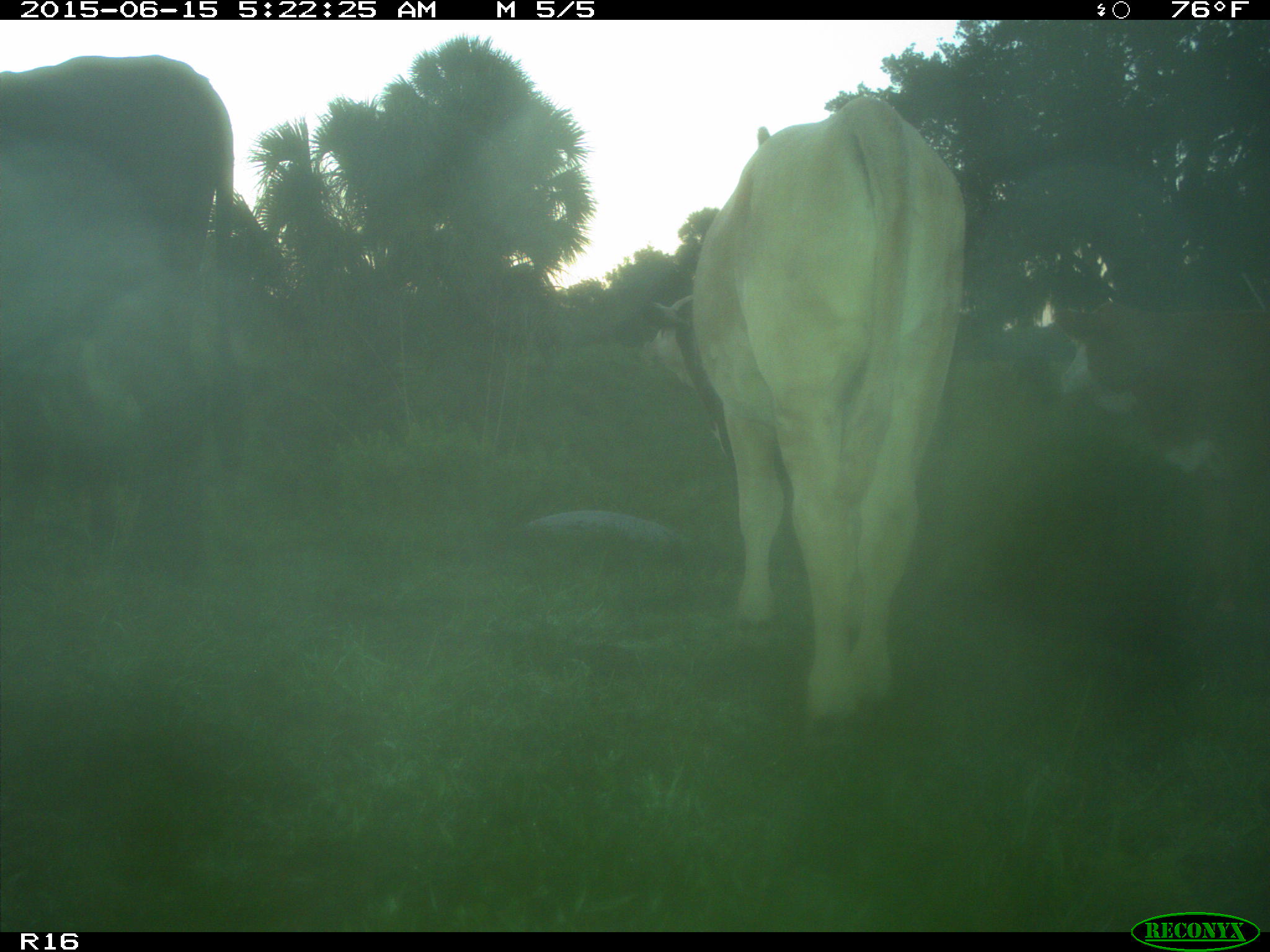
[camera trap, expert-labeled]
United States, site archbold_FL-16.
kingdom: Animalia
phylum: Chordata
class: Mammalia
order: Artiodactyla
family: Bovidae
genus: Bos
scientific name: Bos taurus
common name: domestic cow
Bos taurus (domestic cow).